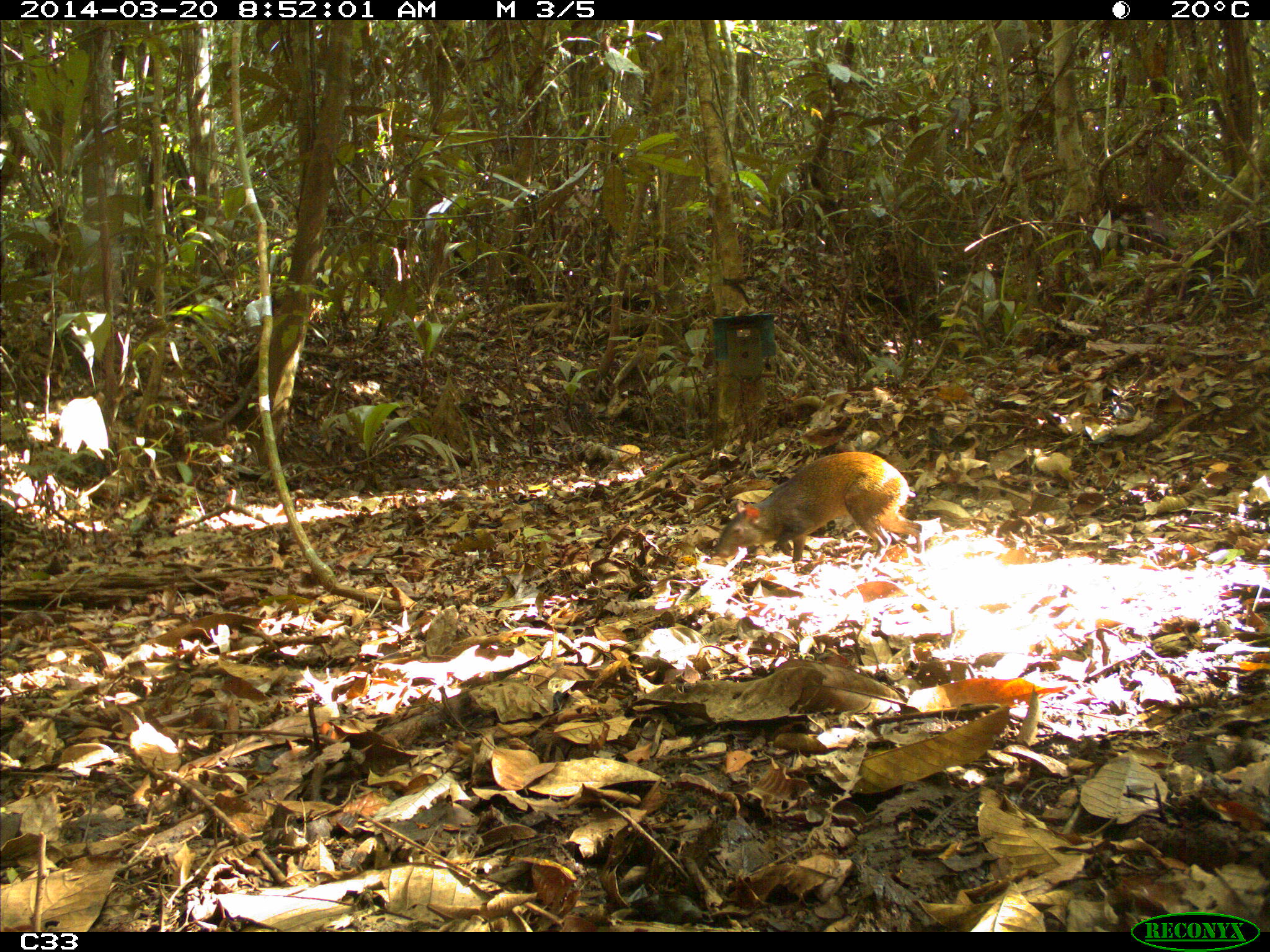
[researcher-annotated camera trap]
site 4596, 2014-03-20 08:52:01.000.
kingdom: Animalia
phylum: Chordata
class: Mammalia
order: Rodentia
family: Dasyproctidae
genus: Dasyprocta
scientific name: Dasyprocta leporina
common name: red-rumped agouti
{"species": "Dasyprocta leporina (red-rumped agouti)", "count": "1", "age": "adult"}